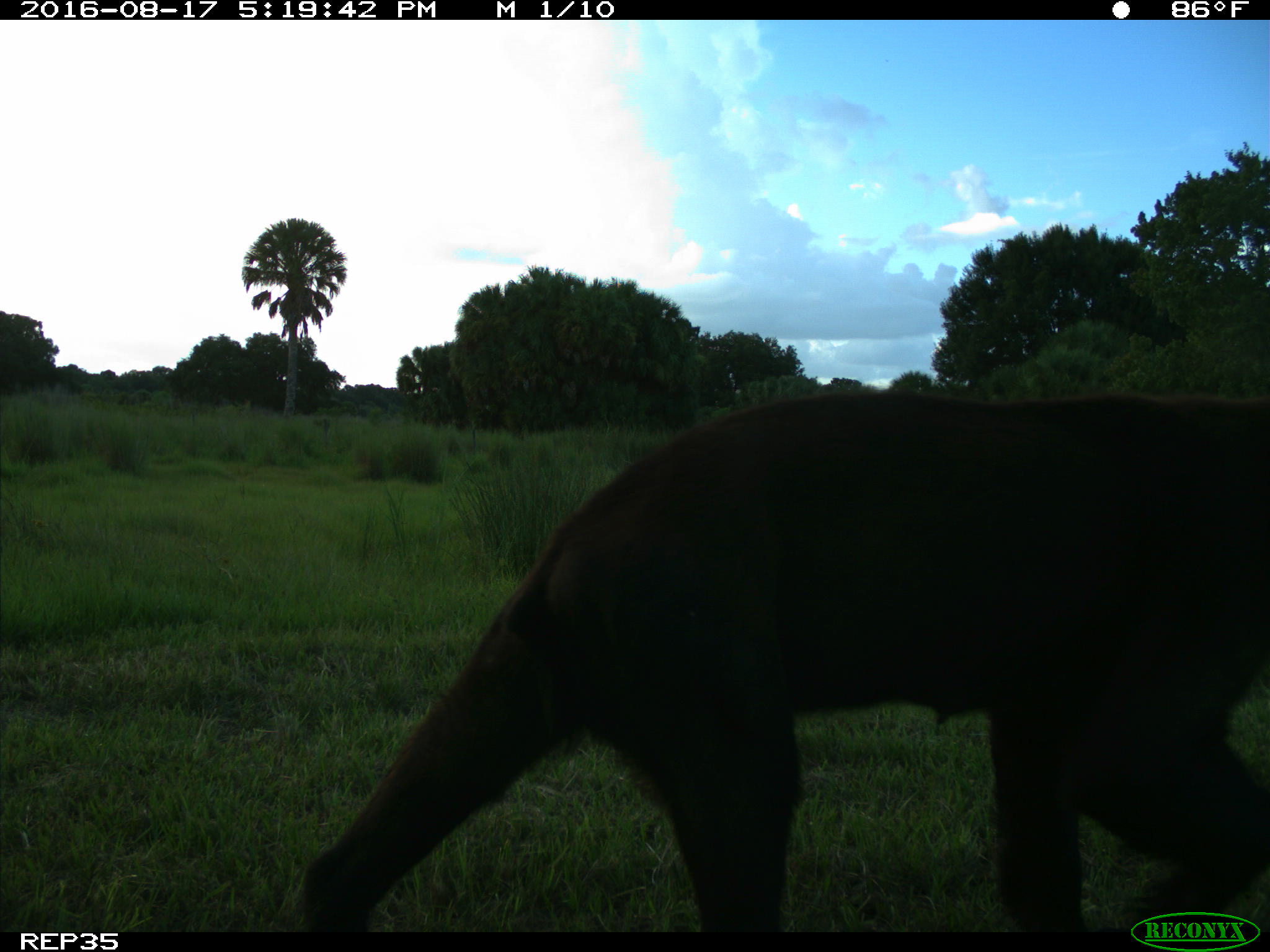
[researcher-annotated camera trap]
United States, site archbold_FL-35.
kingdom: Animalia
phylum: Chordata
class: Mammalia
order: Carnivora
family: Ursidae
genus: Ursus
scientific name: Ursus americanus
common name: american black bear